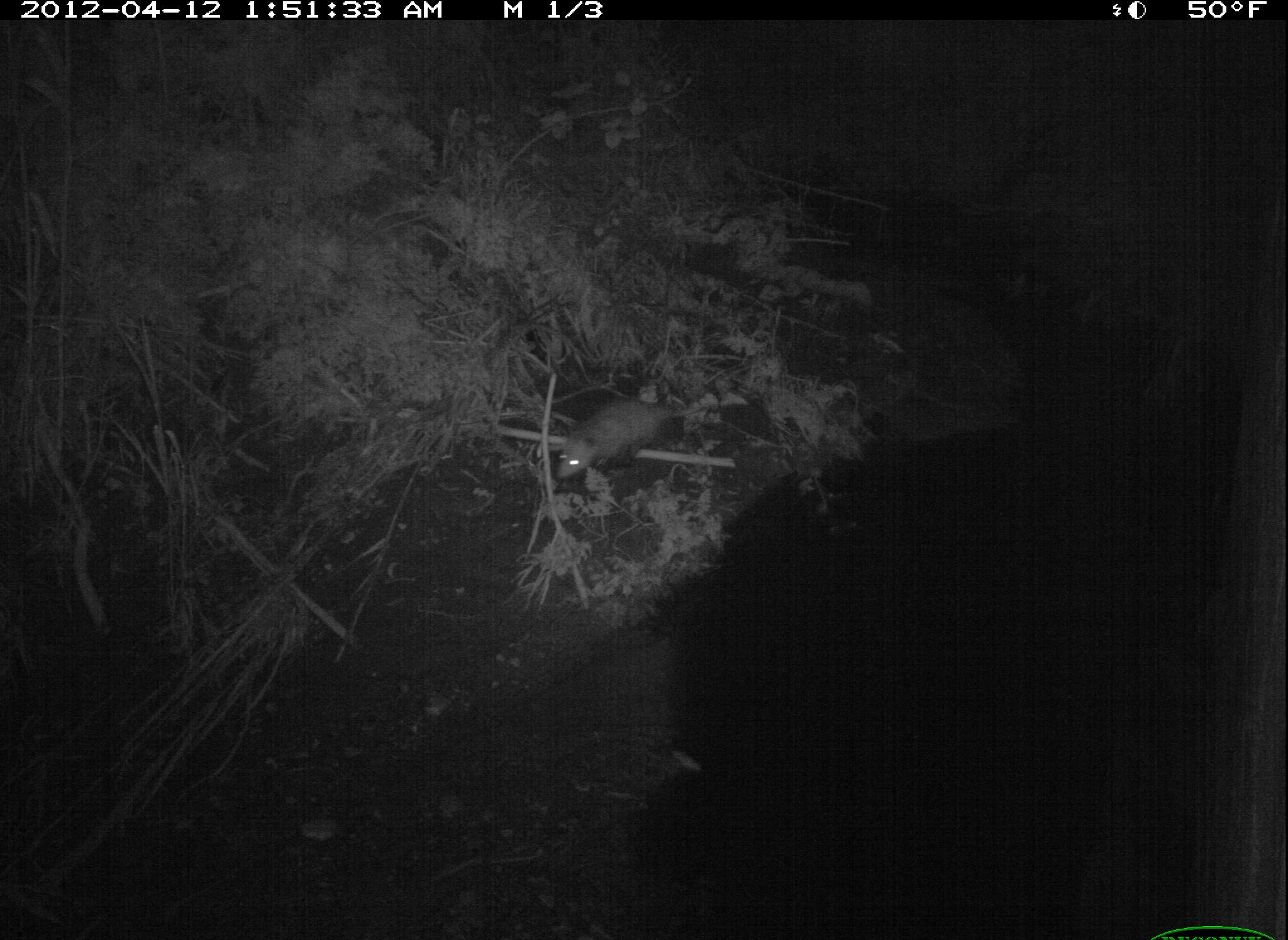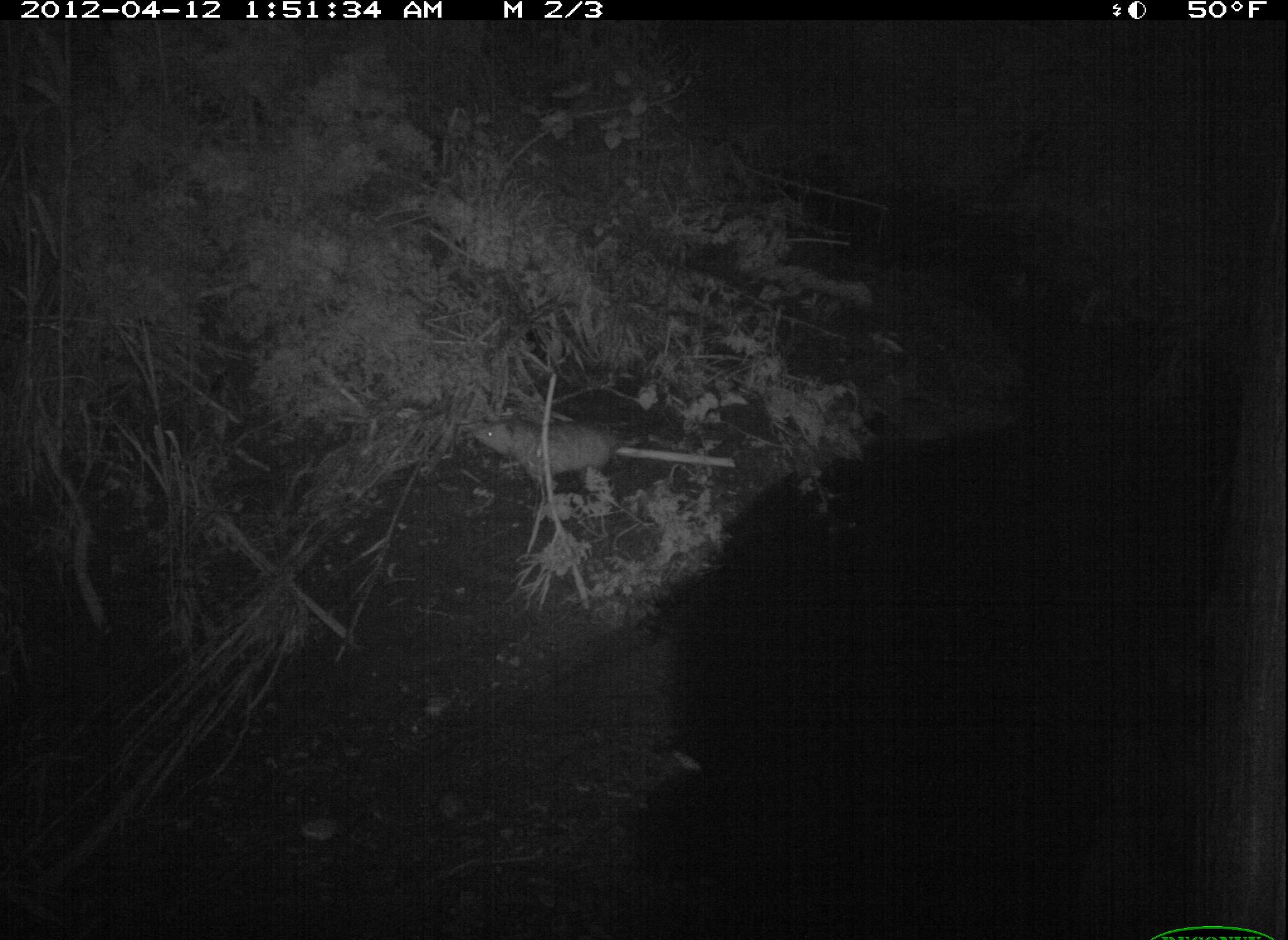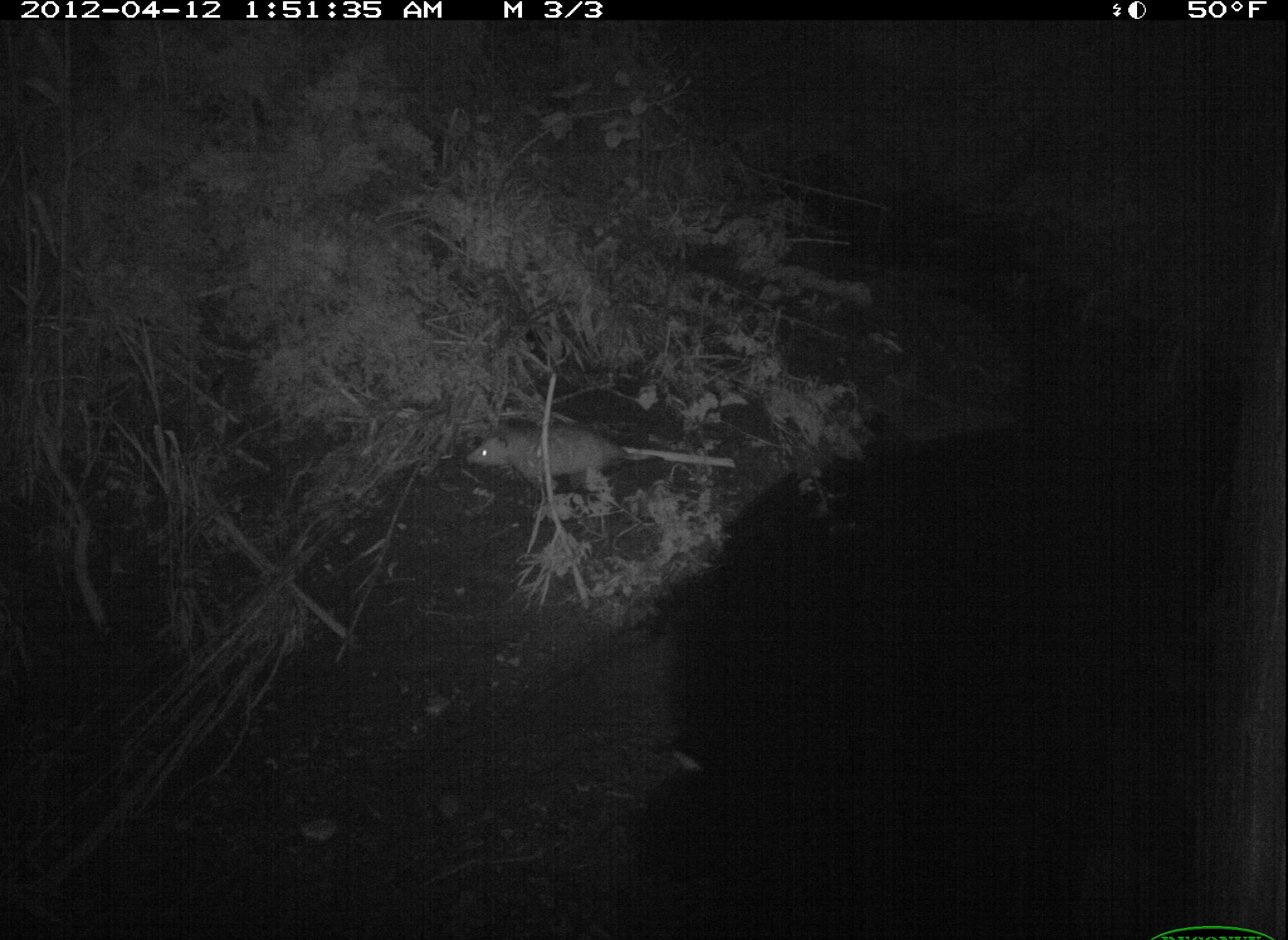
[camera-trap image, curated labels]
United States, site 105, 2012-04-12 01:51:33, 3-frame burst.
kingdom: Animalia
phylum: Chordata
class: Mammalia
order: Didelphimorphia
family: Didelphidae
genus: Didelphis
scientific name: Didelphis virginiana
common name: virginia opossum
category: opossum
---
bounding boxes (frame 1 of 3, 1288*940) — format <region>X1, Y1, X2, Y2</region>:
opossum: <region>554, 395, 694, 501</region>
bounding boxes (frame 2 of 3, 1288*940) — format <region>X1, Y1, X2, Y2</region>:
opossum: <region>460, 403, 663, 499</region>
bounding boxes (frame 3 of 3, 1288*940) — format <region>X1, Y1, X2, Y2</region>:
opossum: <region>451, 419, 702, 514</region>